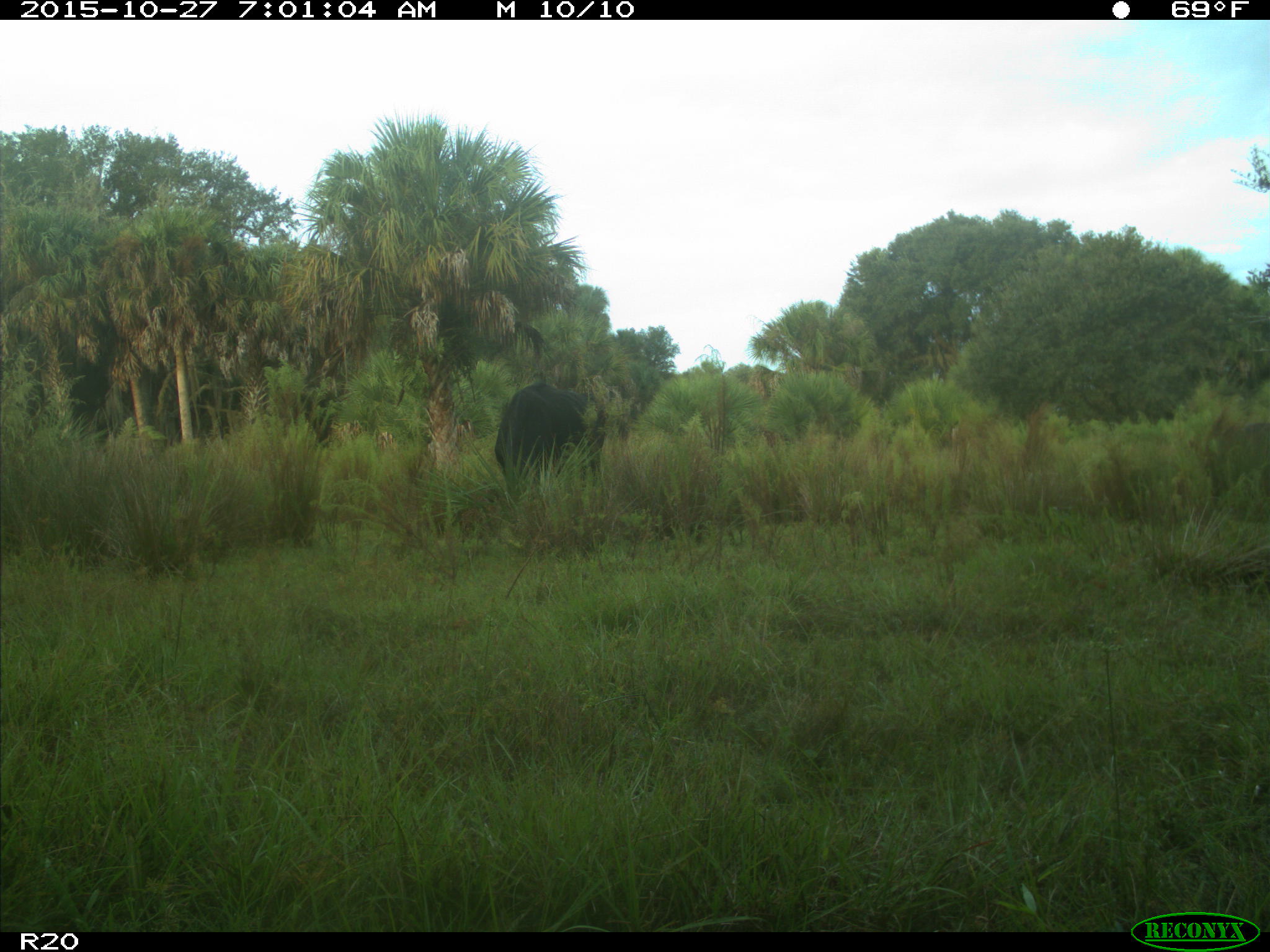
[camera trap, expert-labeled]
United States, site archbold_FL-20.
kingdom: Animalia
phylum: Chordata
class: Mammalia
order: Artiodactyla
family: Bovidae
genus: Bos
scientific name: Bos taurus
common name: domestic cow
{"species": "Bos taurus (domestic cow)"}